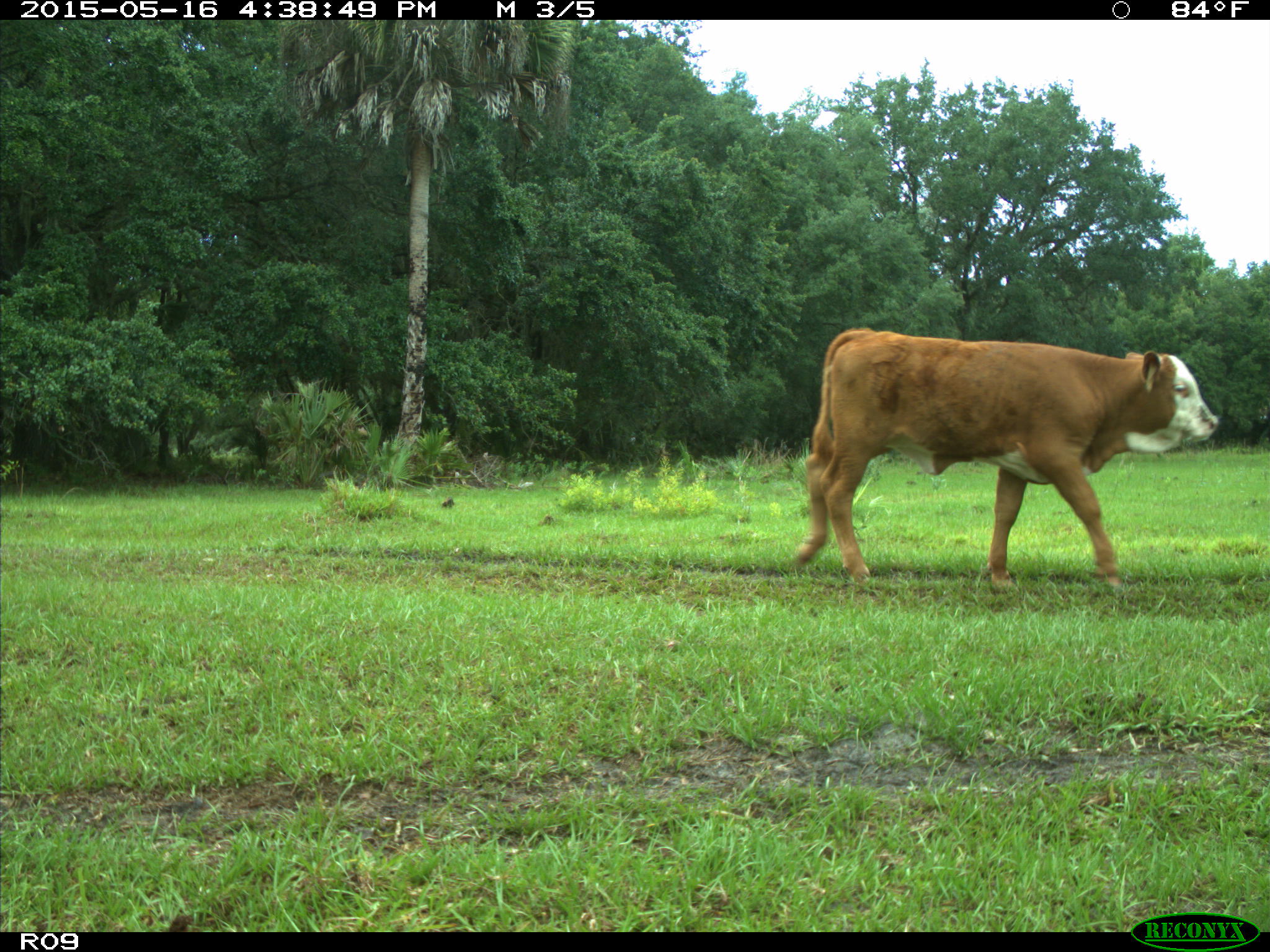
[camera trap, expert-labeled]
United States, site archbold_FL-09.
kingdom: Animalia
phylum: Chordata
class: Mammalia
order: Artiodactyla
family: Bovidae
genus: Bos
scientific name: Bos taurus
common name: domestic cow